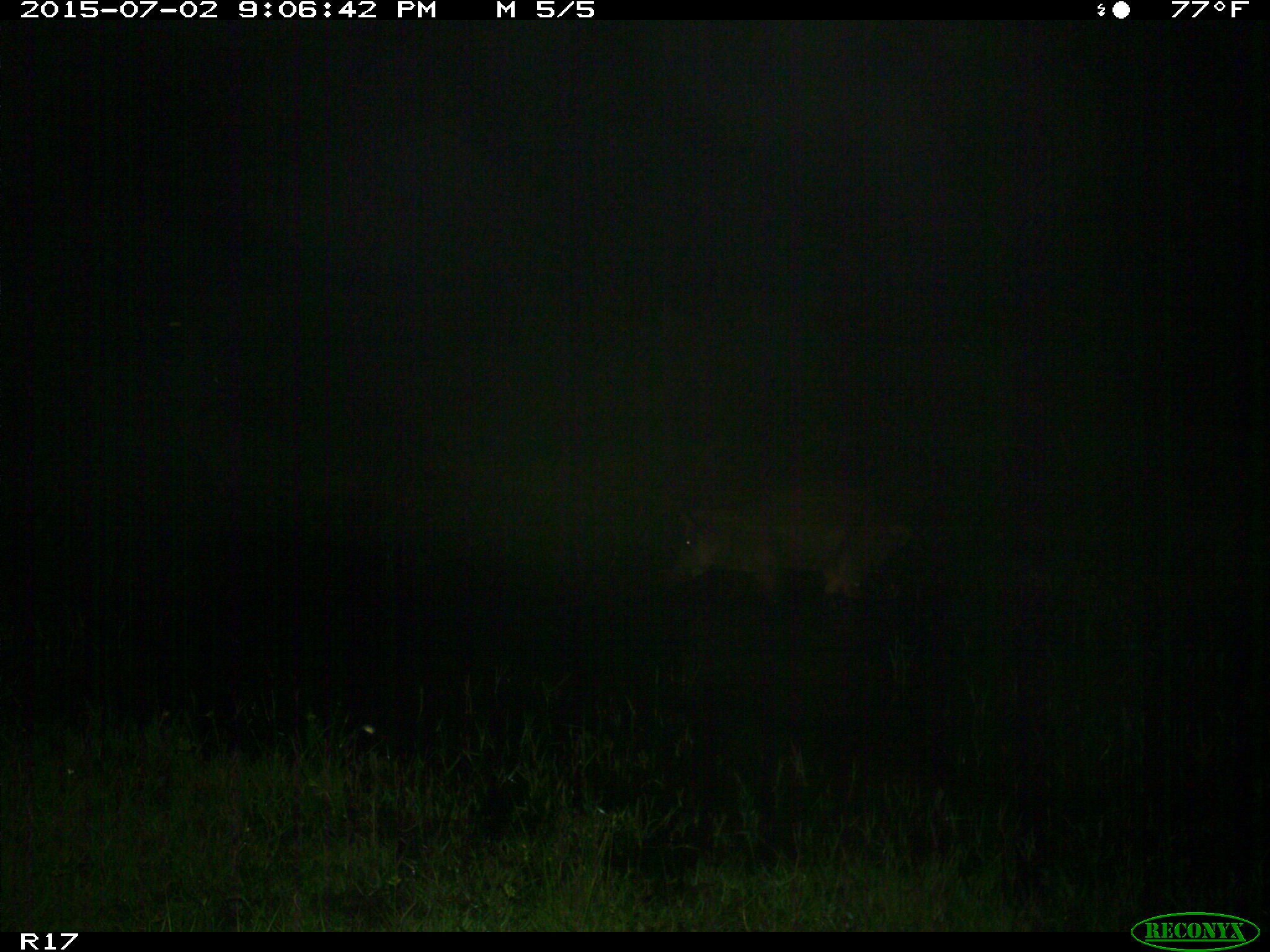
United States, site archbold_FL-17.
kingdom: Animalia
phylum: Chordata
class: Mammalia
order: Artiodactyla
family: Suidae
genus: Sus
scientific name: Sus scrofa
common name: wild boar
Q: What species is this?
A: Sus scrofa (wild boar).